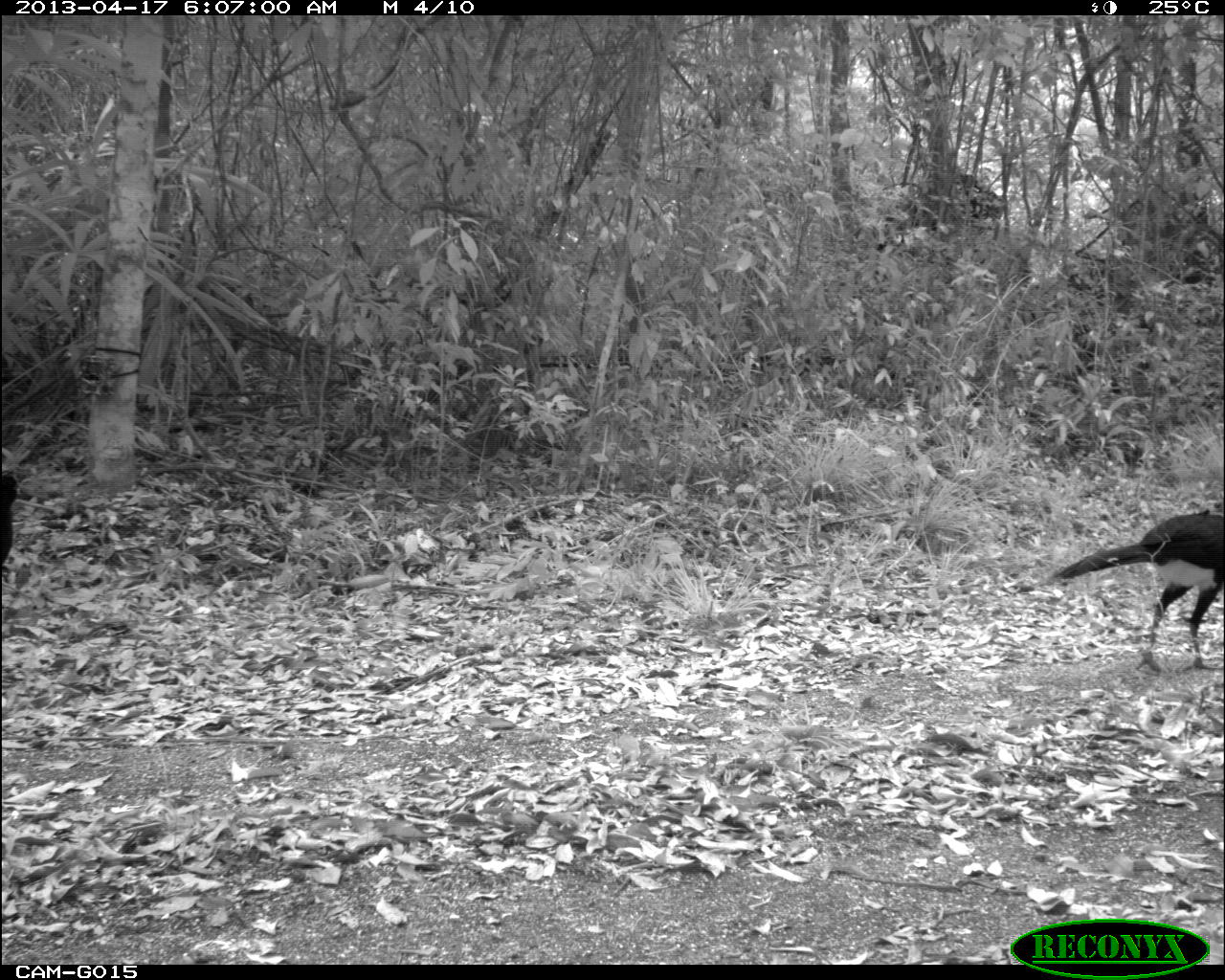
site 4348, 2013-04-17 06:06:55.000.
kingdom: Animalia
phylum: Chordata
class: Aves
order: Galliformes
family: Cracidae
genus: Crax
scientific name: Crax rubra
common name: great curassow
Crax rubra (great curassow), count 2.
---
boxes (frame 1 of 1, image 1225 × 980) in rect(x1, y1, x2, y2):
crax rubra: rect(1015, 508, 1225, 673); rect(0, 464, 35, 567)